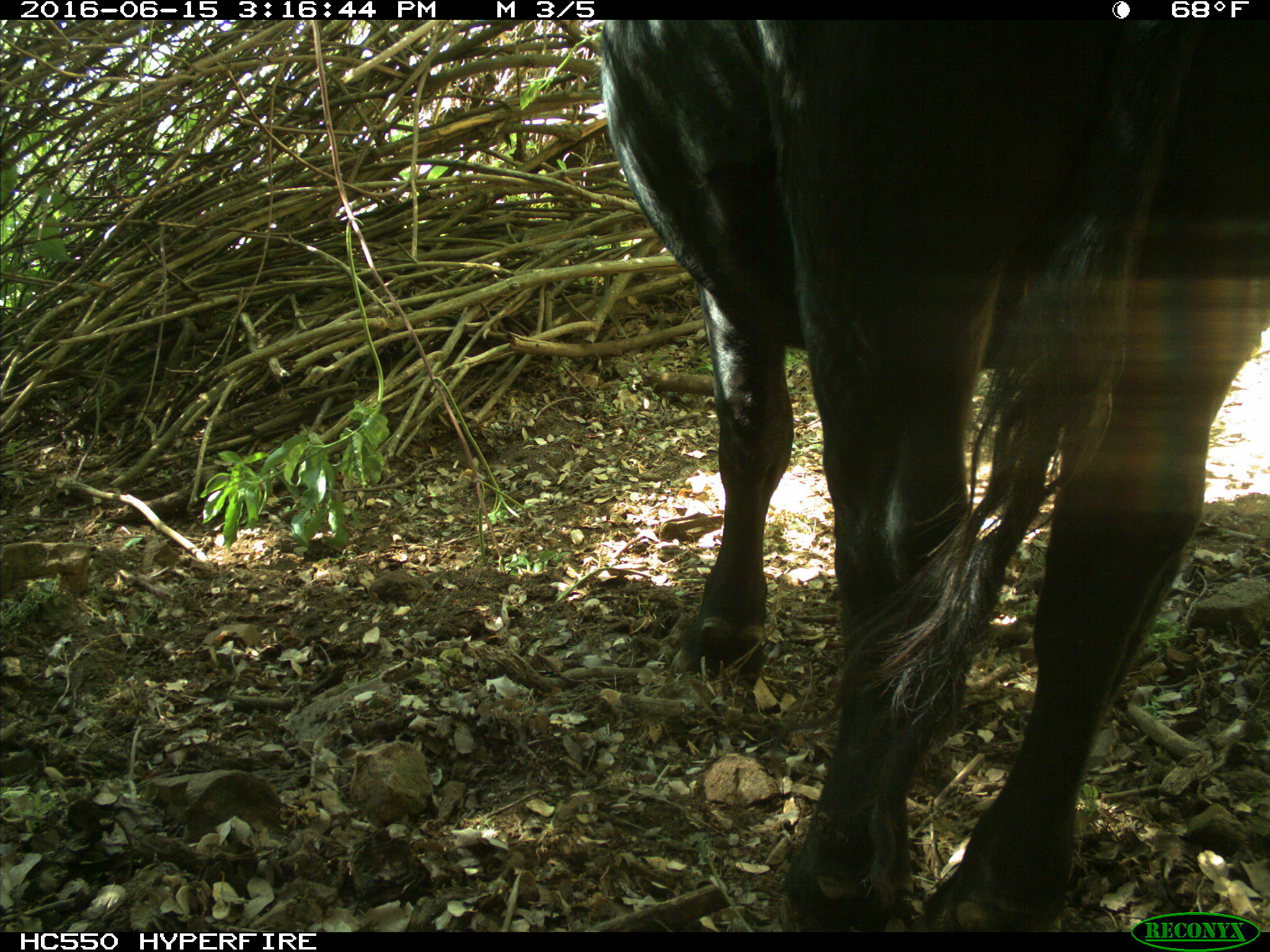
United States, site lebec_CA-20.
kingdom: Animalia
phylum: Chordata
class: Mammalia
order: Artiodactyla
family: Bovidae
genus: Bos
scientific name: Bos taurus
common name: domestic cow